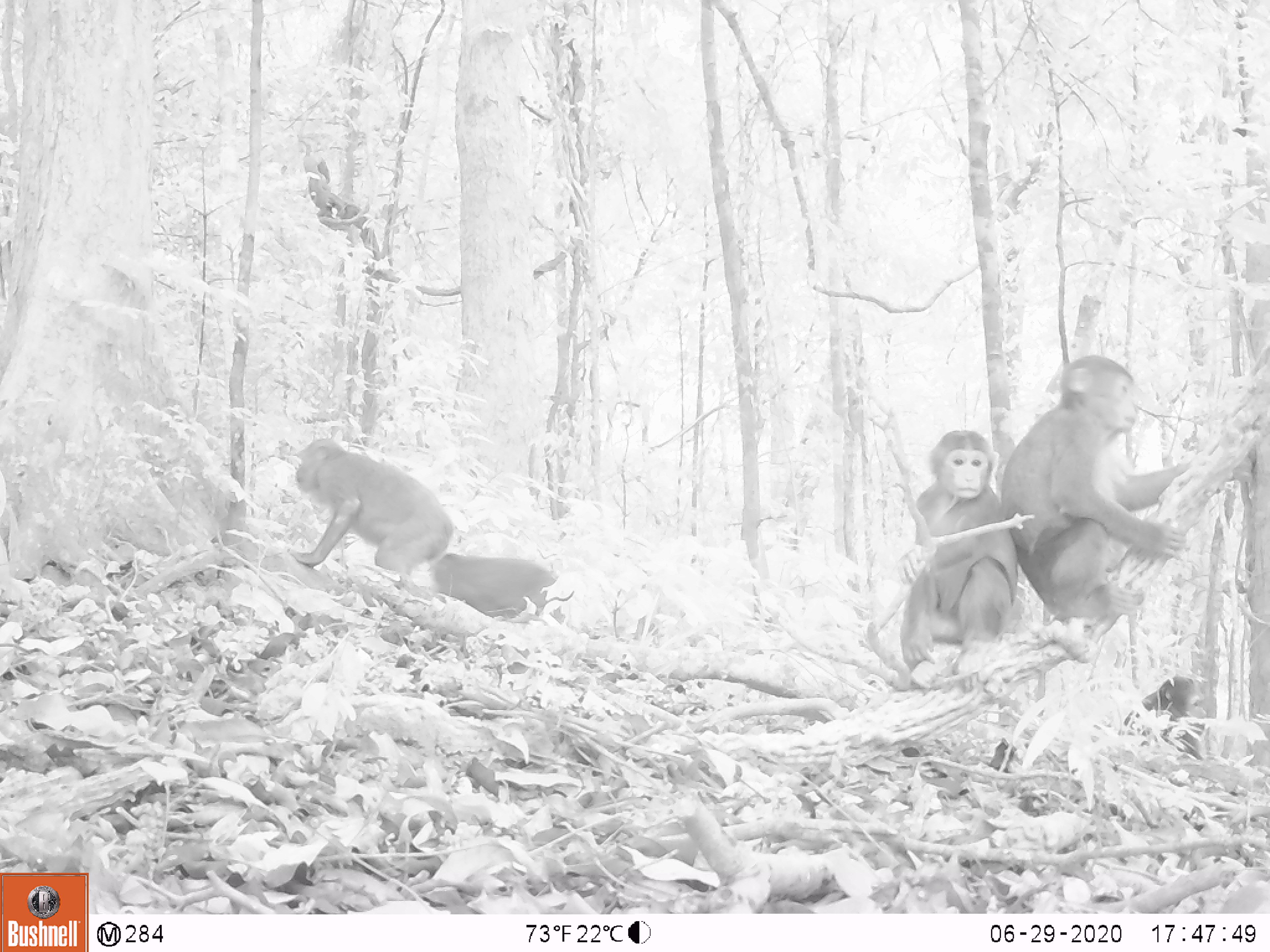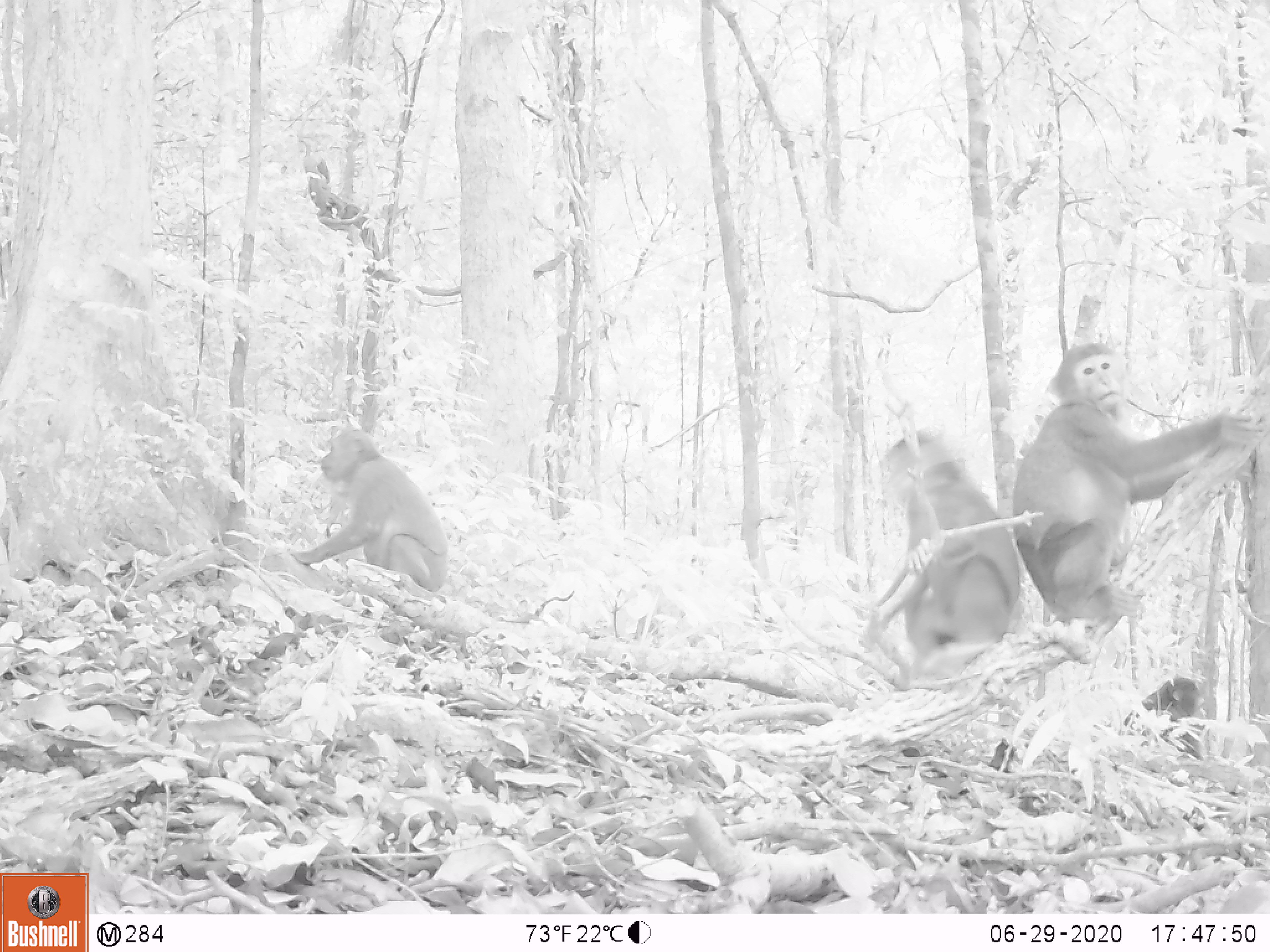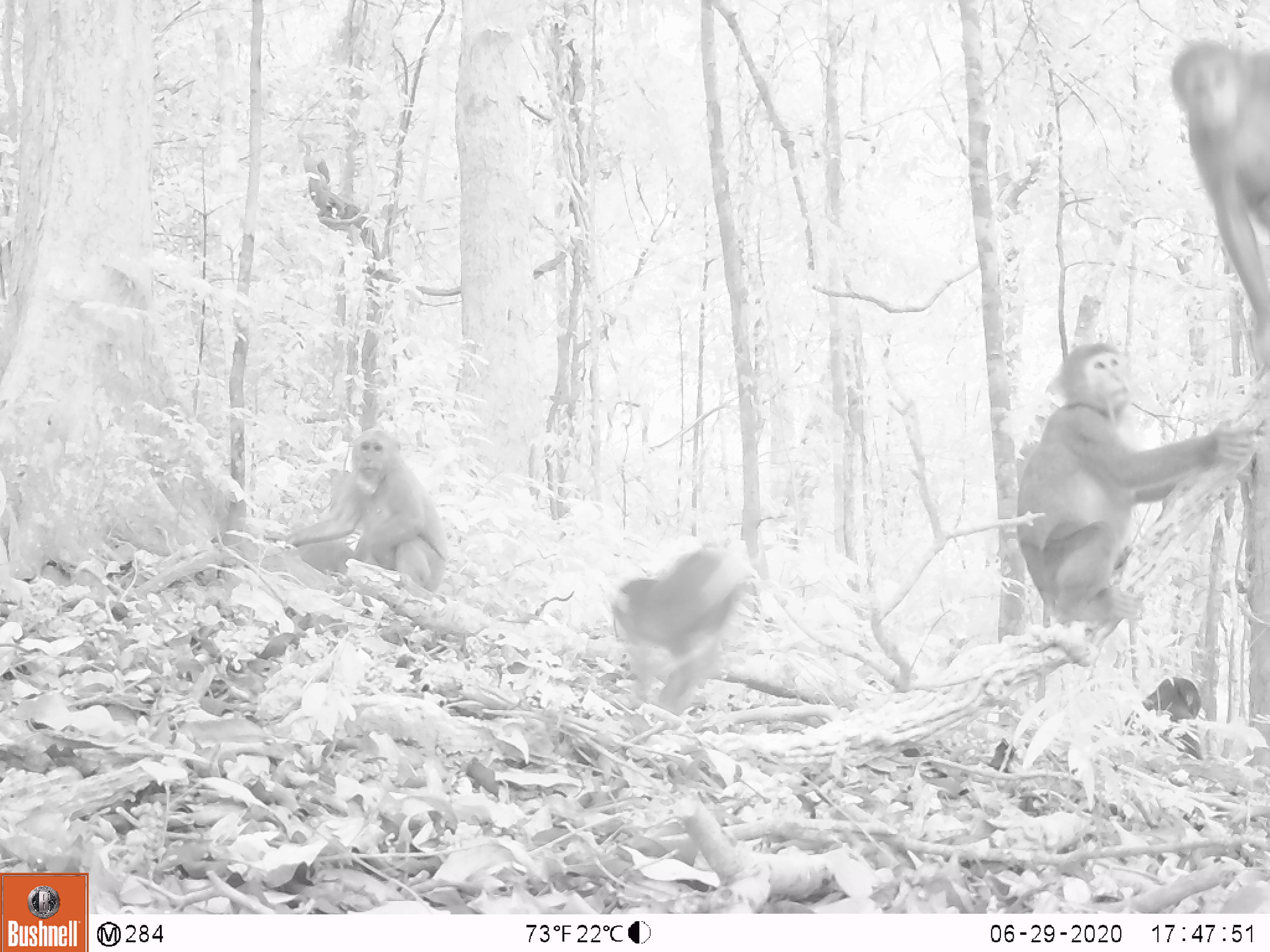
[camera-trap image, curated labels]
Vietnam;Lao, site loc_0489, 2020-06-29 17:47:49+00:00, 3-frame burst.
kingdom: Animalia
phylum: Chordata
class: Mammalia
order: Primates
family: Cercopithecidae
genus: Macaca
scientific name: Macaca arctoides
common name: stump-tailed macaque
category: stump tailed macaque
Stump tailed macaque (stump-tailed macaque) (Macaca arctoides). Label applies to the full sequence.